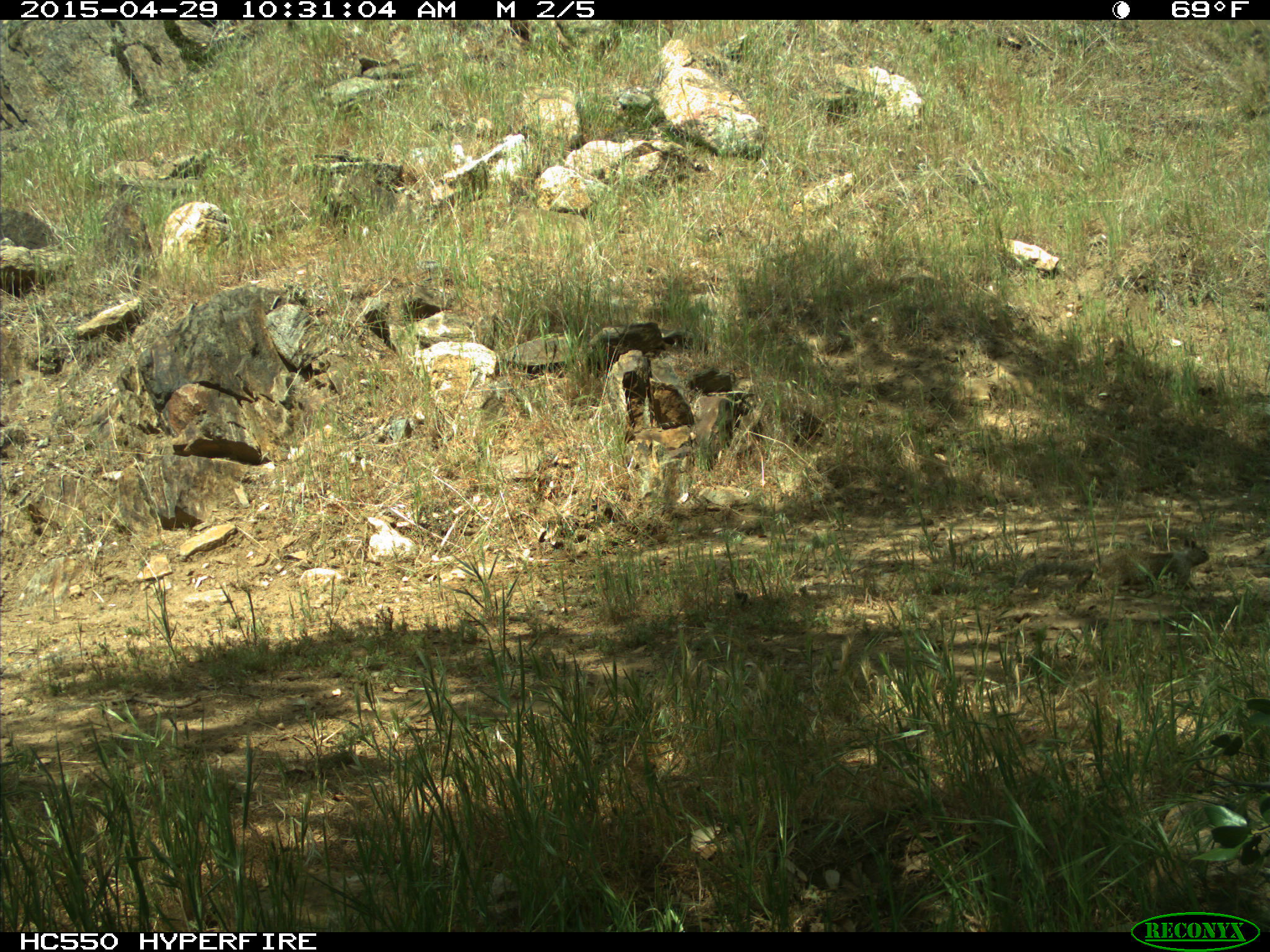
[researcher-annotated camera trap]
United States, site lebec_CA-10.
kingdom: Animalia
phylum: Chordata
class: Mammalia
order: Rodentia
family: Sciuridae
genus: Otospermophilus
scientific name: Otospermophilus beecheyi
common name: california ground squirrel